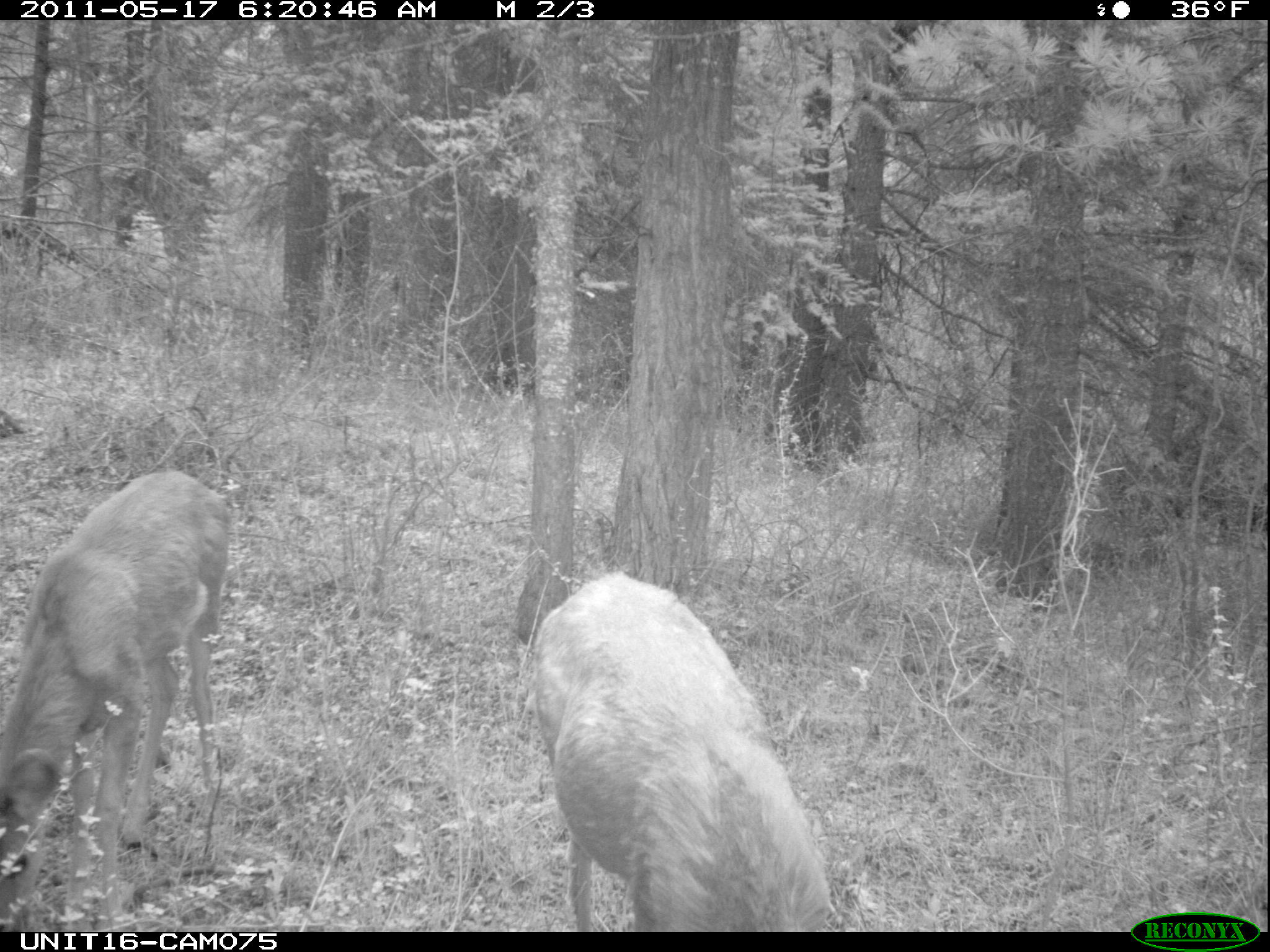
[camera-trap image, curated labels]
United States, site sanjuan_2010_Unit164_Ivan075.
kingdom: Animalia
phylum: Chordata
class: Mammalia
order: Artiodactyla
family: Cervidae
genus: Odocoileus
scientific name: Odocoileus hemionus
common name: mule deer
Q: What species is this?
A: Odocoileus hemionus (mule deer).